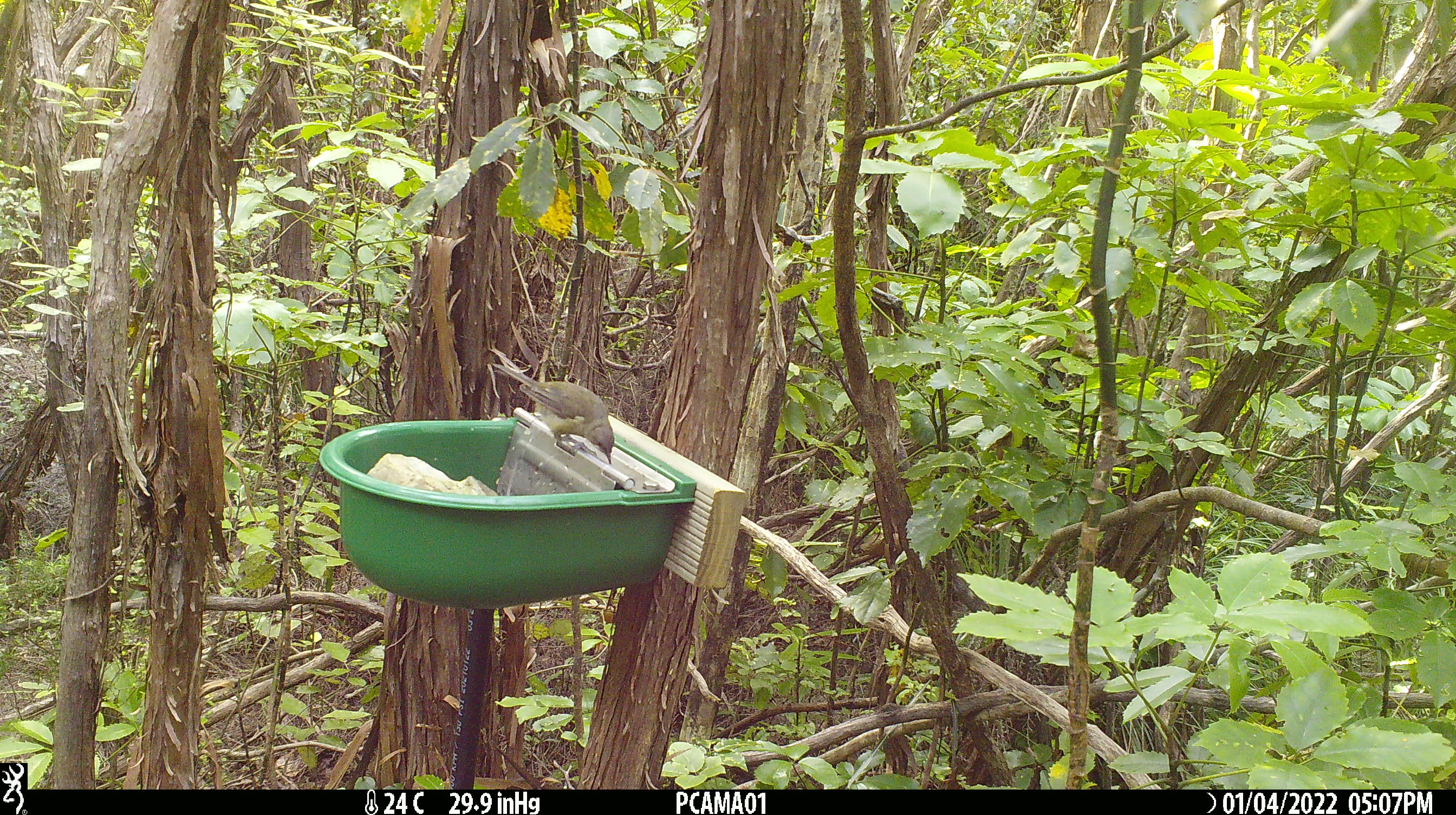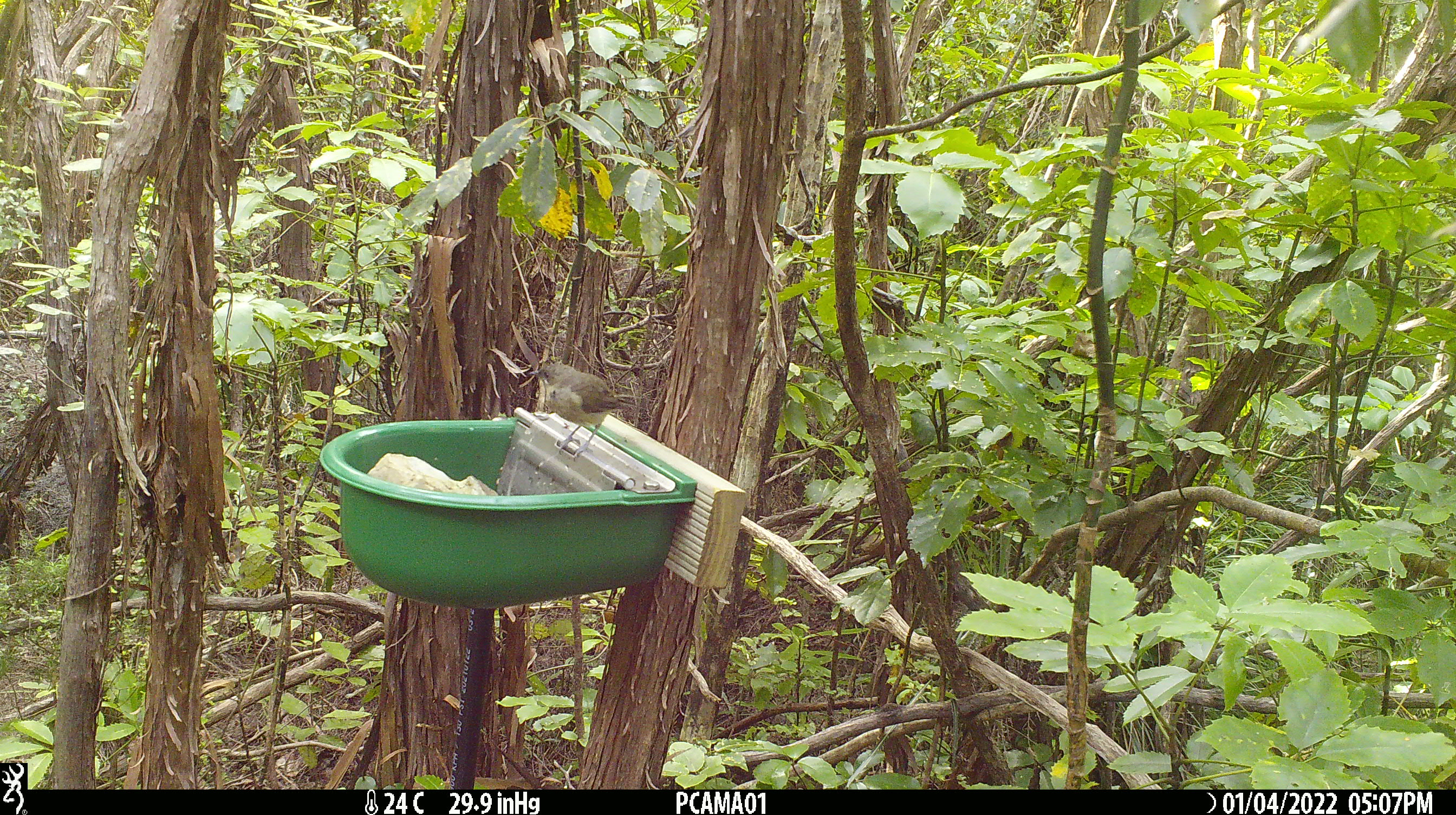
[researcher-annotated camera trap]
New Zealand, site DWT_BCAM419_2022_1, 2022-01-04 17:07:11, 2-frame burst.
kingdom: Animalia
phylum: Chordata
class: Aves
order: Passeriformes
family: Meliphagidae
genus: Anthornis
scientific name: Anthornis melanura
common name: new zealand bellbird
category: bellbird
Bellbird (new zealand bellbird) (Anthornis melanura).